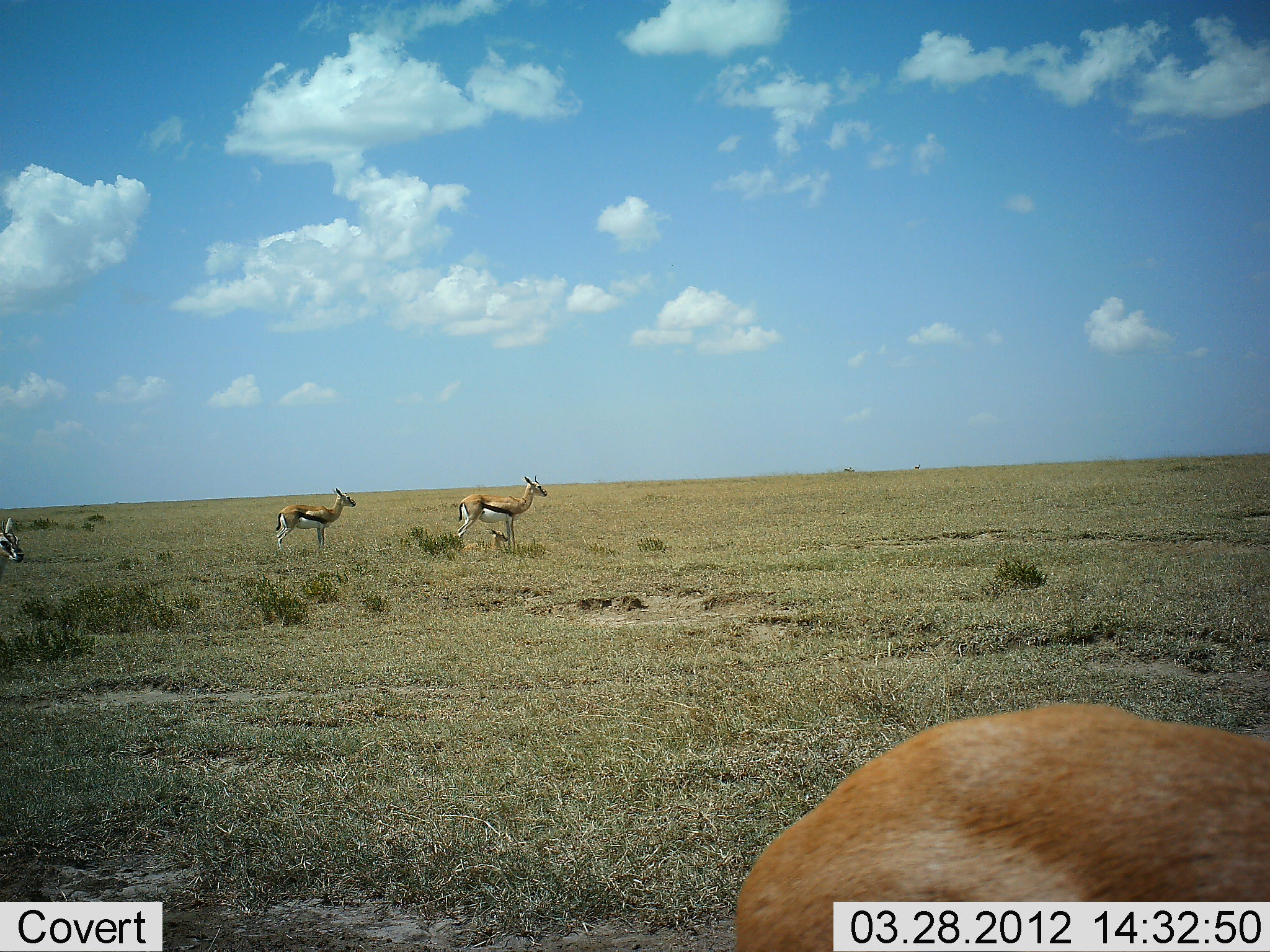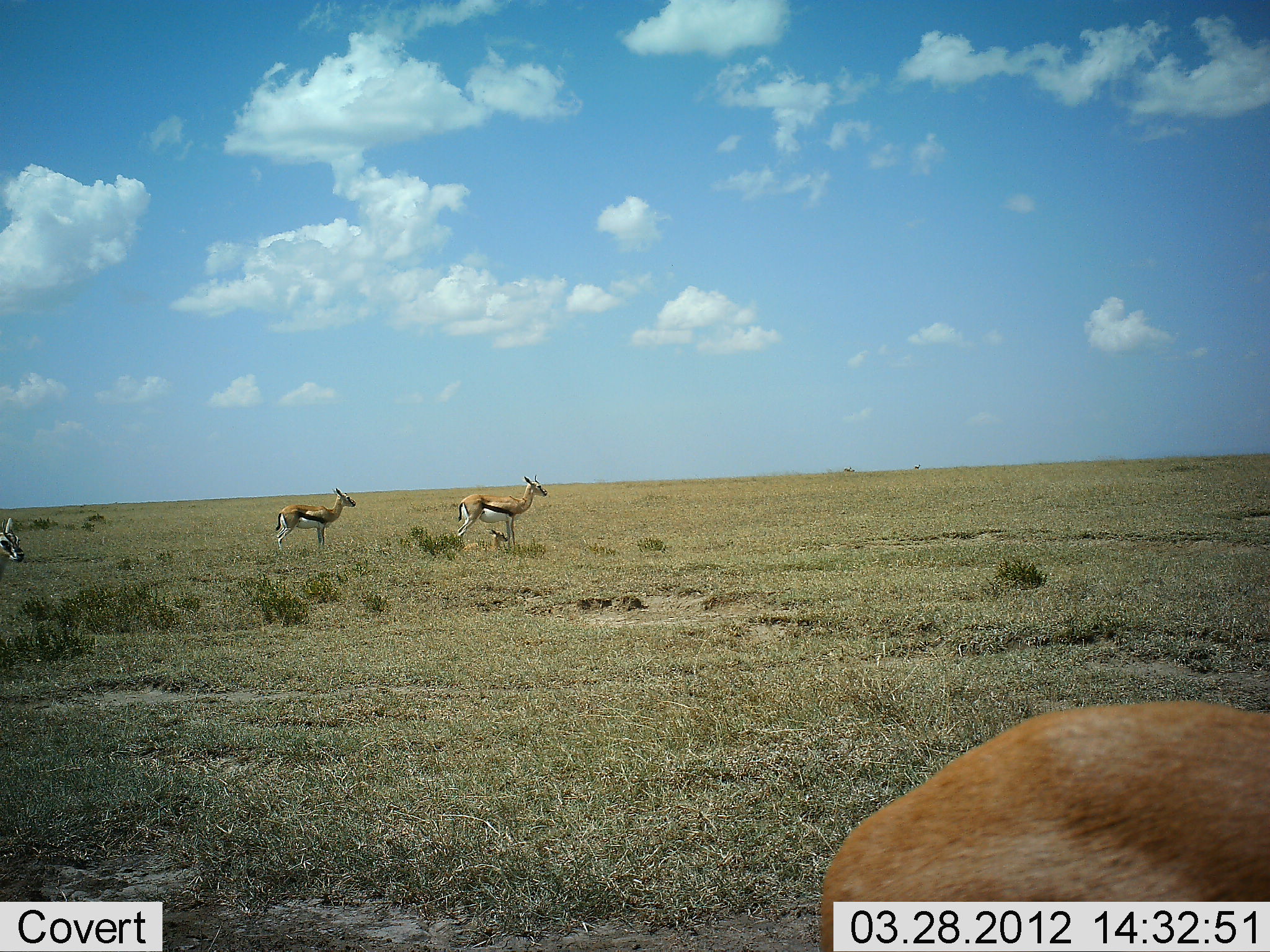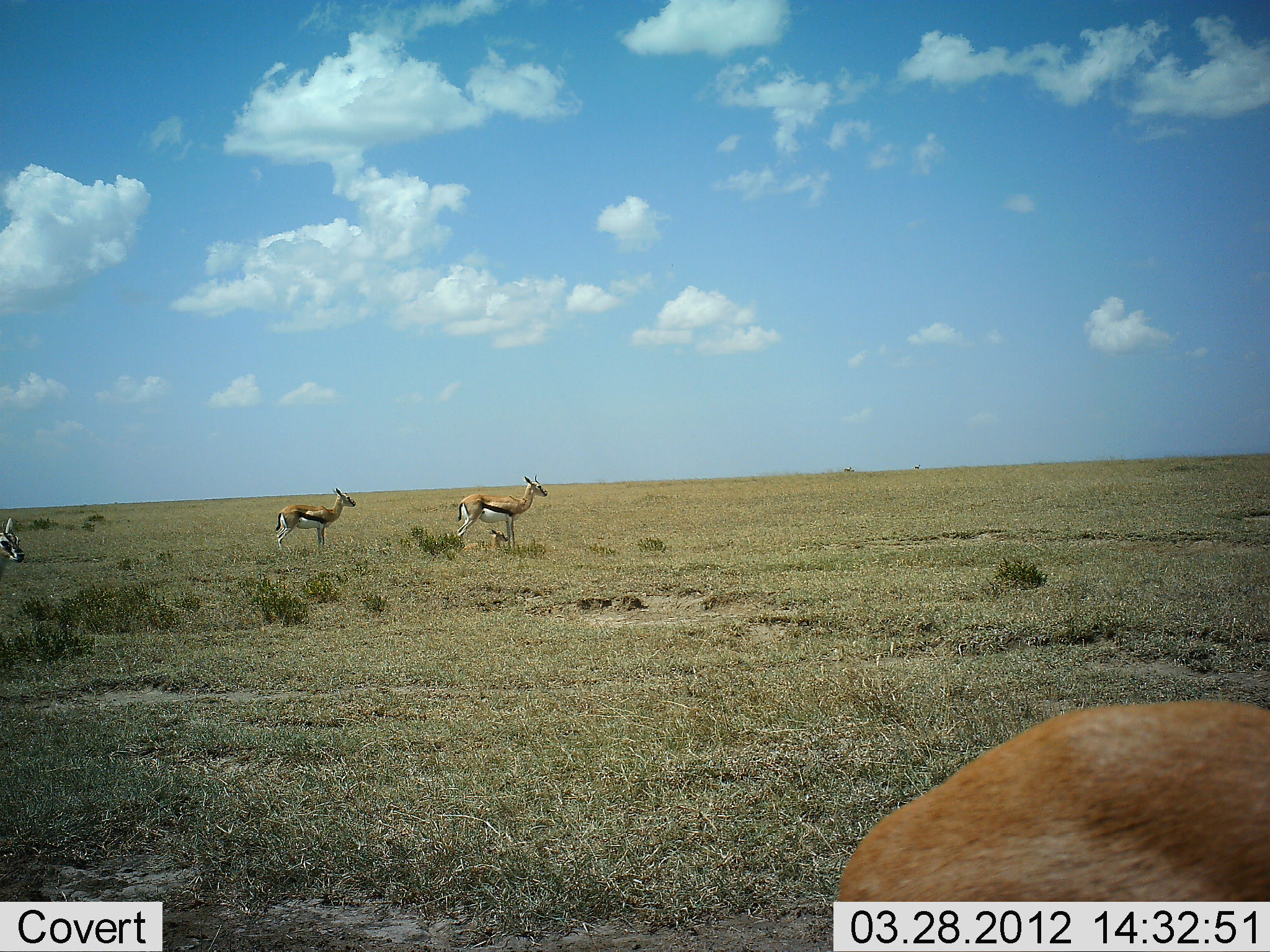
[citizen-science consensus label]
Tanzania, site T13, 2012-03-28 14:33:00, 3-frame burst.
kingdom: Animalia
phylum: Chordata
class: Mammalia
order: Artiodactyla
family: Bovidae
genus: Eudorcas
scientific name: Eudorcas thomsonii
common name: thomson's gazelle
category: gazellethomsons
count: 4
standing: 91%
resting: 14%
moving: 9%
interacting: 0%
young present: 23%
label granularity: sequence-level